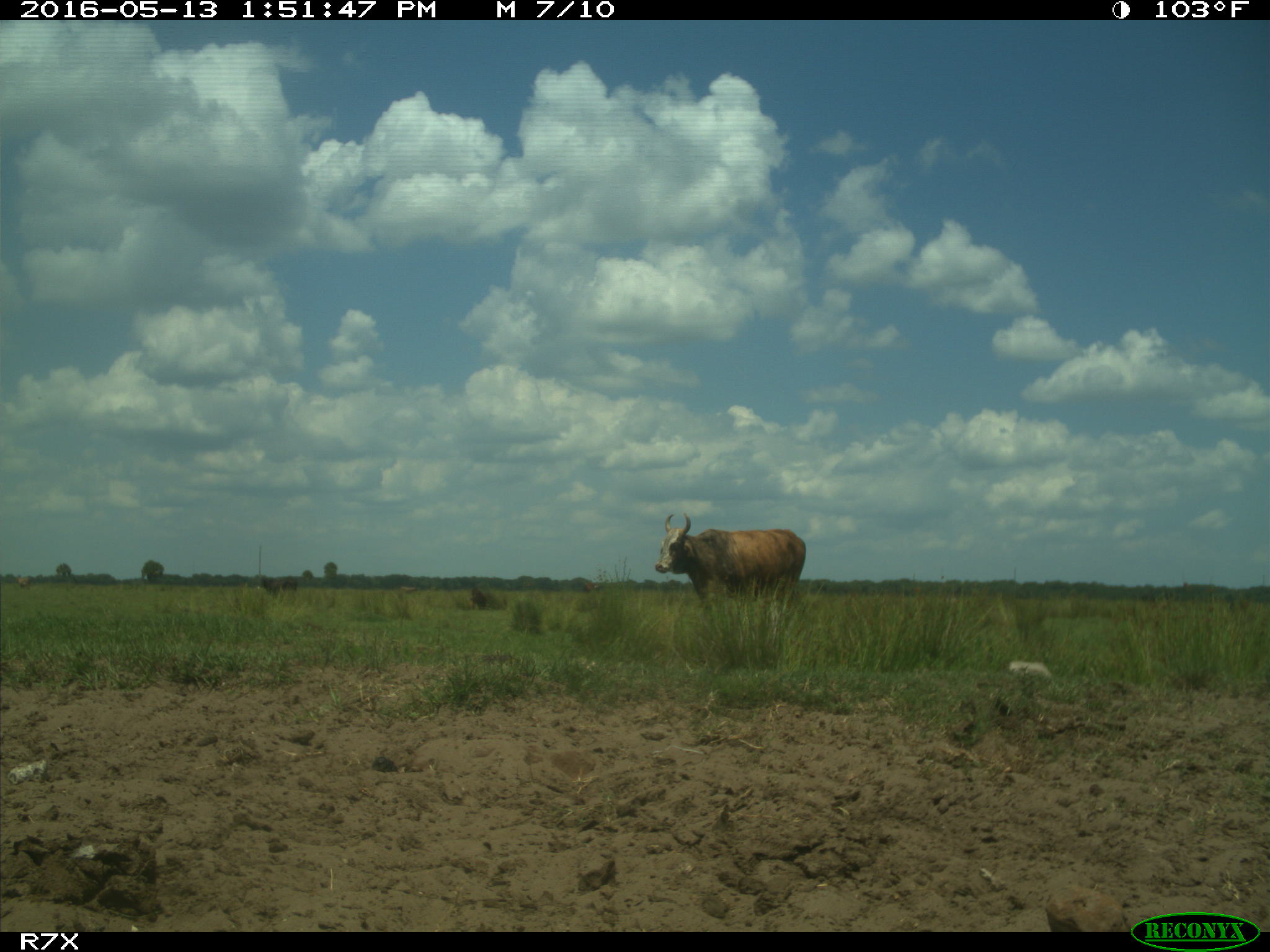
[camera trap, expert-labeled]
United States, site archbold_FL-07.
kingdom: Animalia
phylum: Chordata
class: Mammalia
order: Artiodactyla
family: Bovidae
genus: Bos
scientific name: Bos taurus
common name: domestic cow